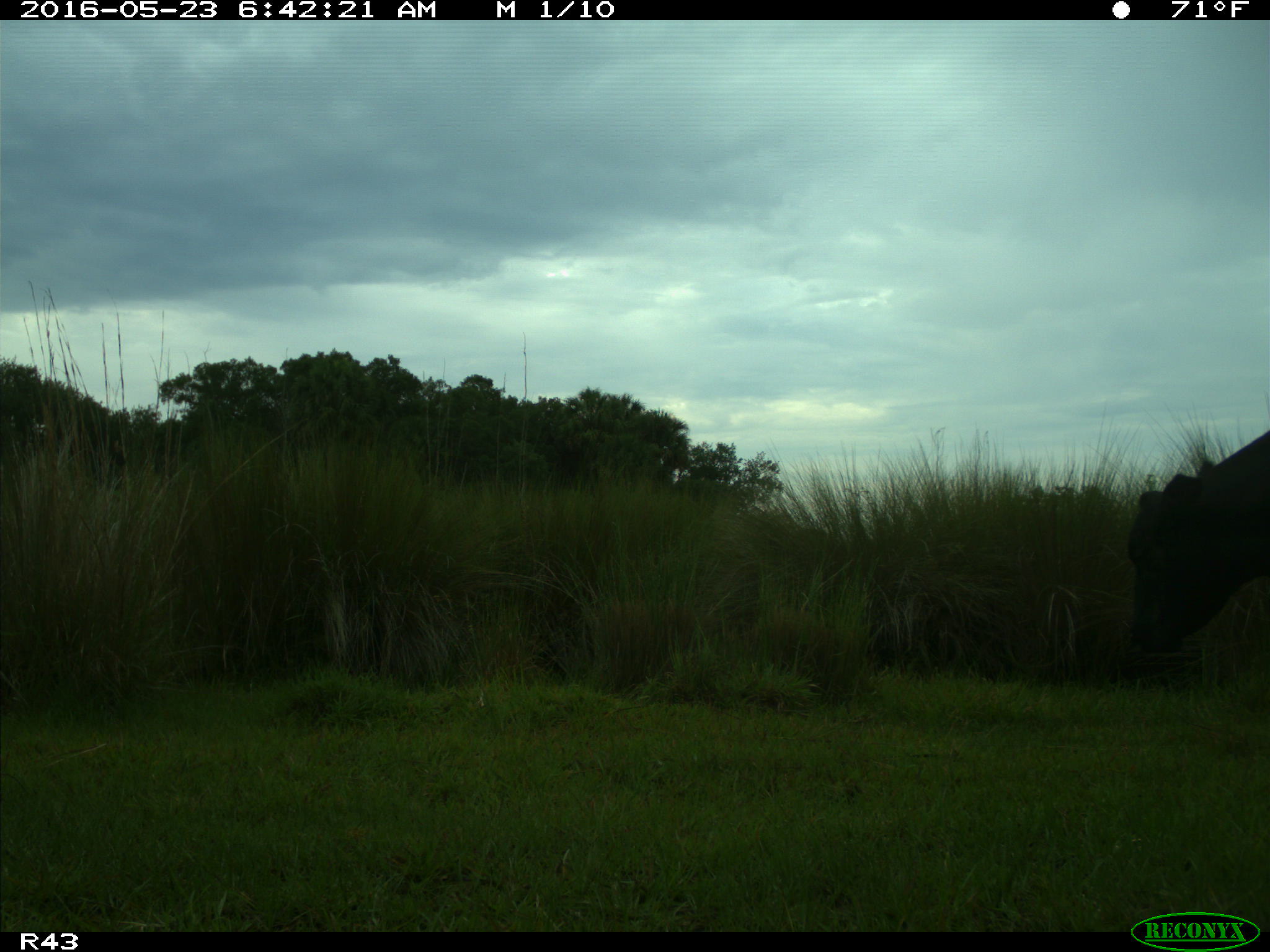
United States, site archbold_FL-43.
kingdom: Animalia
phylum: Chordata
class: Mammalia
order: Artiodactyla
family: Bovidae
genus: Bos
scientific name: Bos taurus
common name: domestic cow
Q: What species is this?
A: Bos taurus (domestic cow).